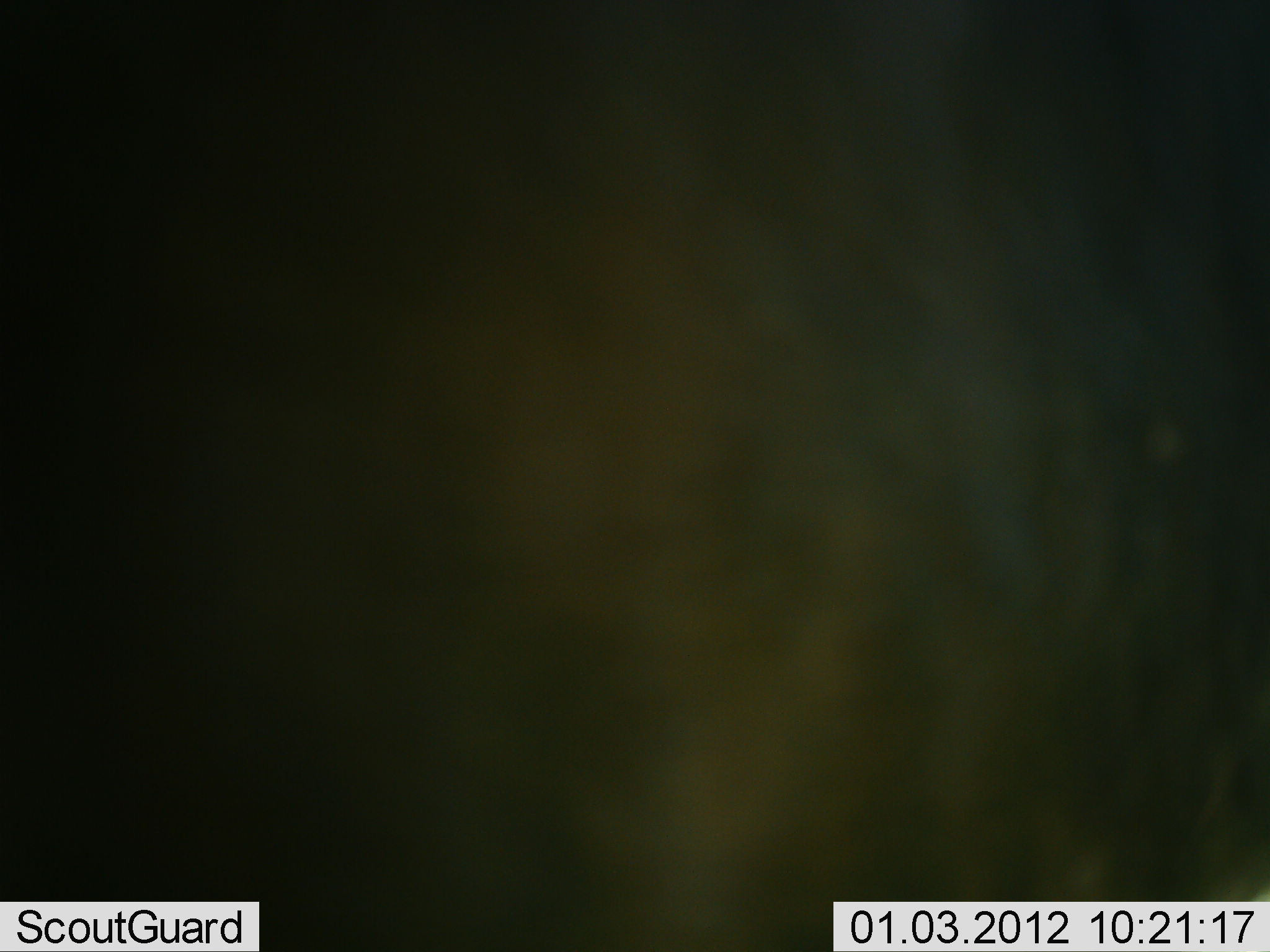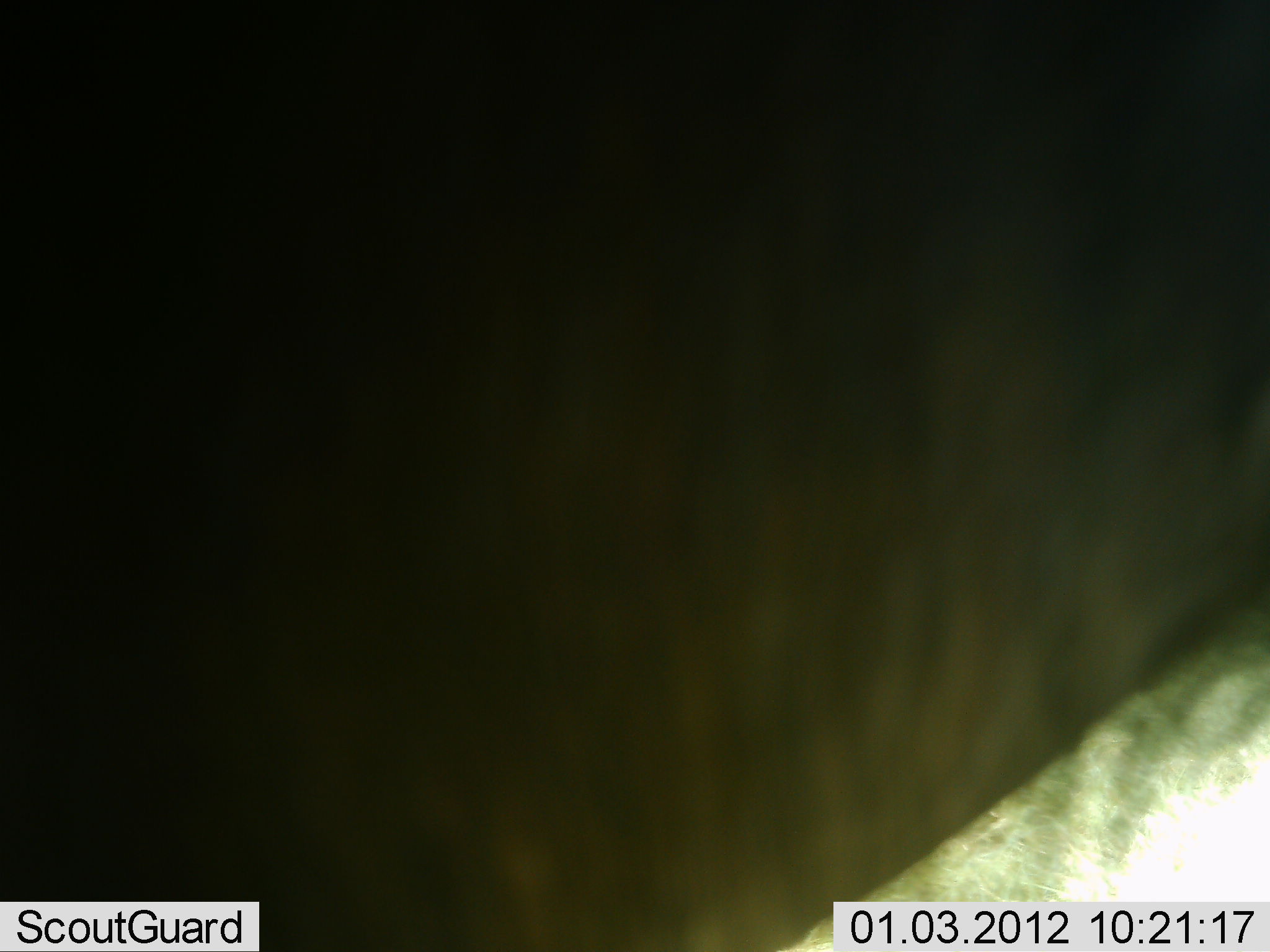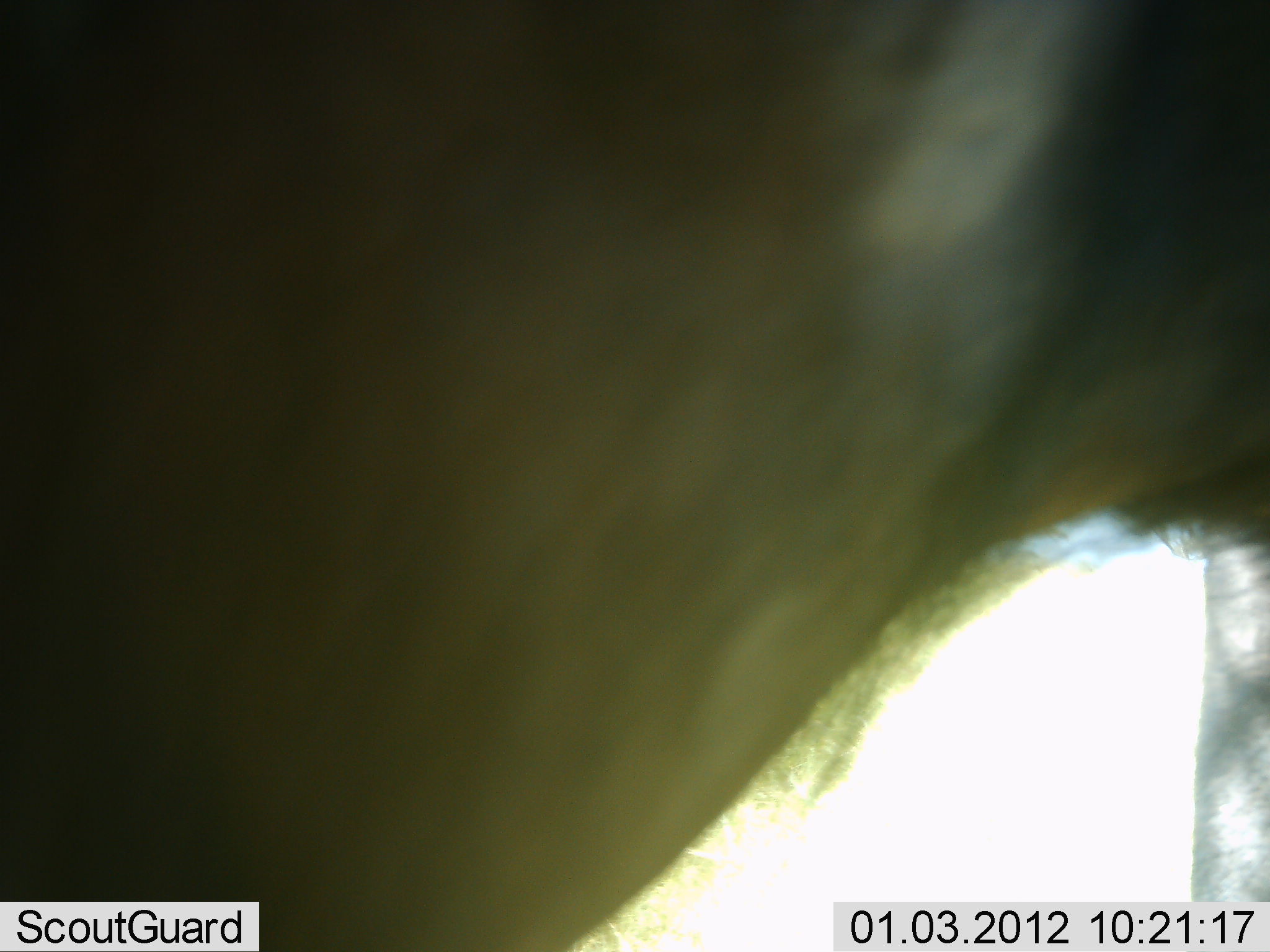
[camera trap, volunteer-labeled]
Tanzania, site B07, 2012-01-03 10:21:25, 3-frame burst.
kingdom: Animalia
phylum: Chordata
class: Mammalia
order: Artiodactyla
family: Bovidae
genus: Connochaetes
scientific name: Connochaetes taurinus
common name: blue wildebeest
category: wildebeest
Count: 1.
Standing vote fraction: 92%.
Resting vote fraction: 0%.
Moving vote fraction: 8%.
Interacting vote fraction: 0%.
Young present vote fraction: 0%.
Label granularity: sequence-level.